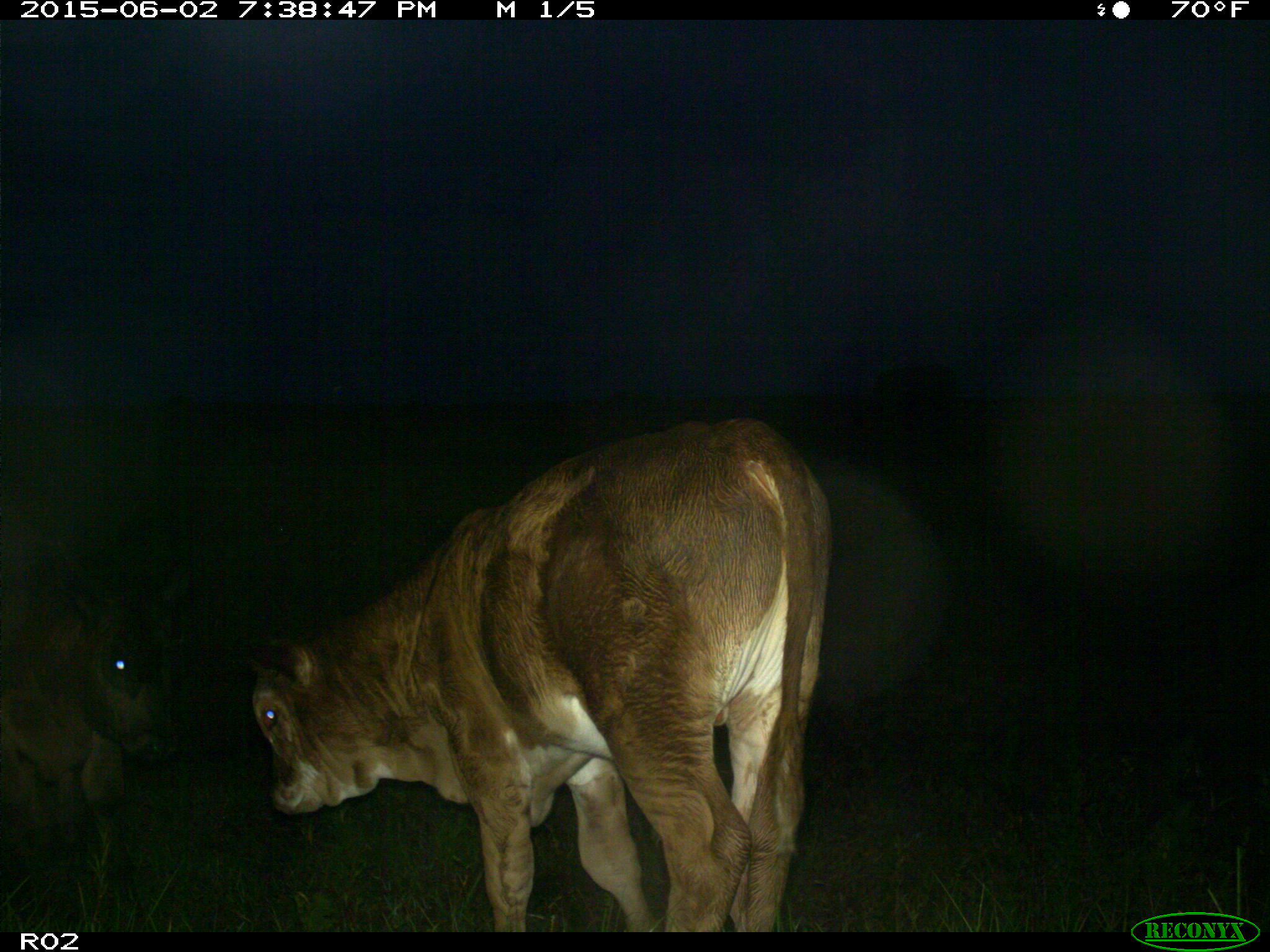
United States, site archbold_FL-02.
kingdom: Animalia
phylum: Chordata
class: Mammalia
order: Artiodactyla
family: Bovidae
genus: Bos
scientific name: Bos taurus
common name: domestic cow